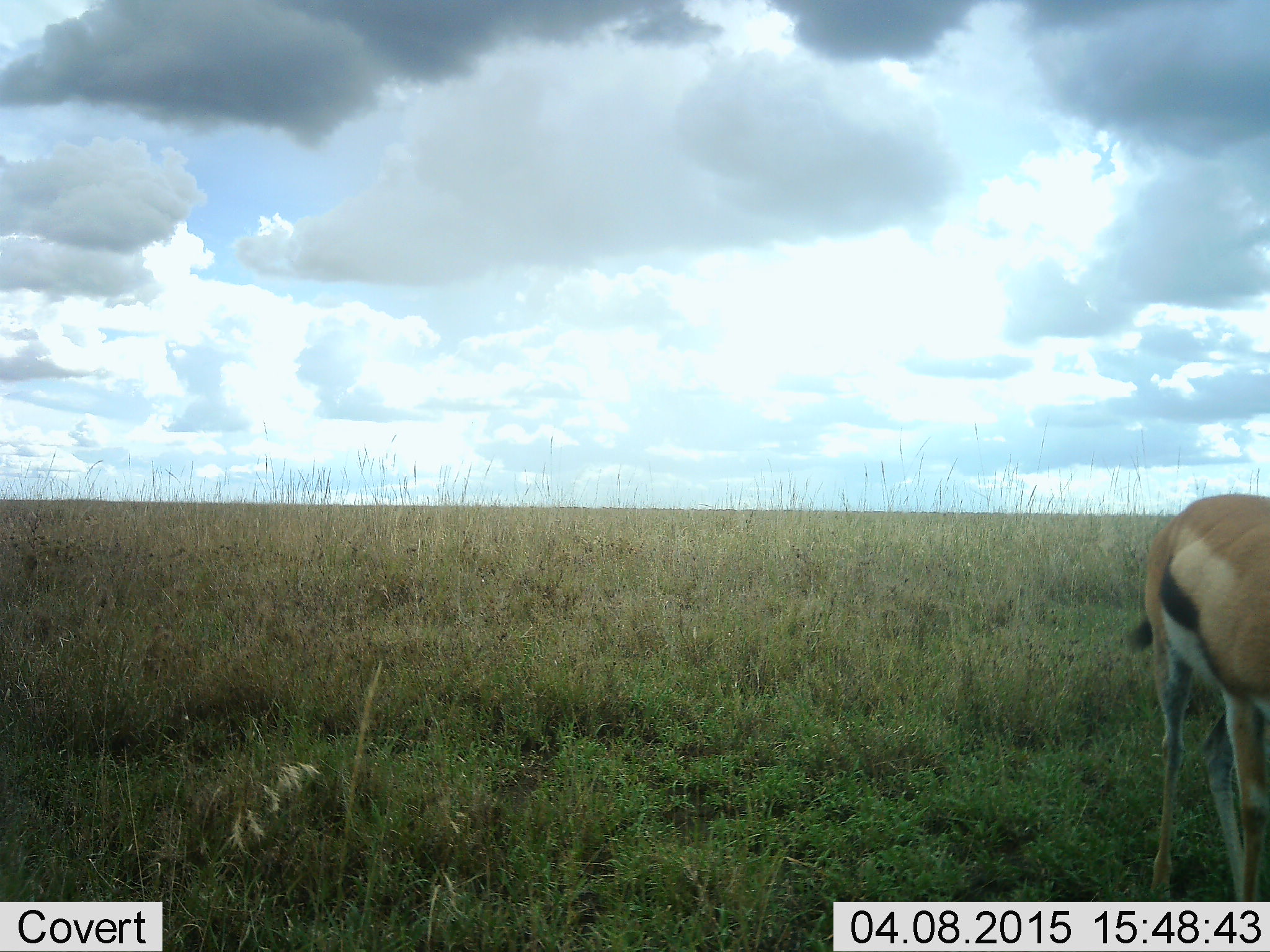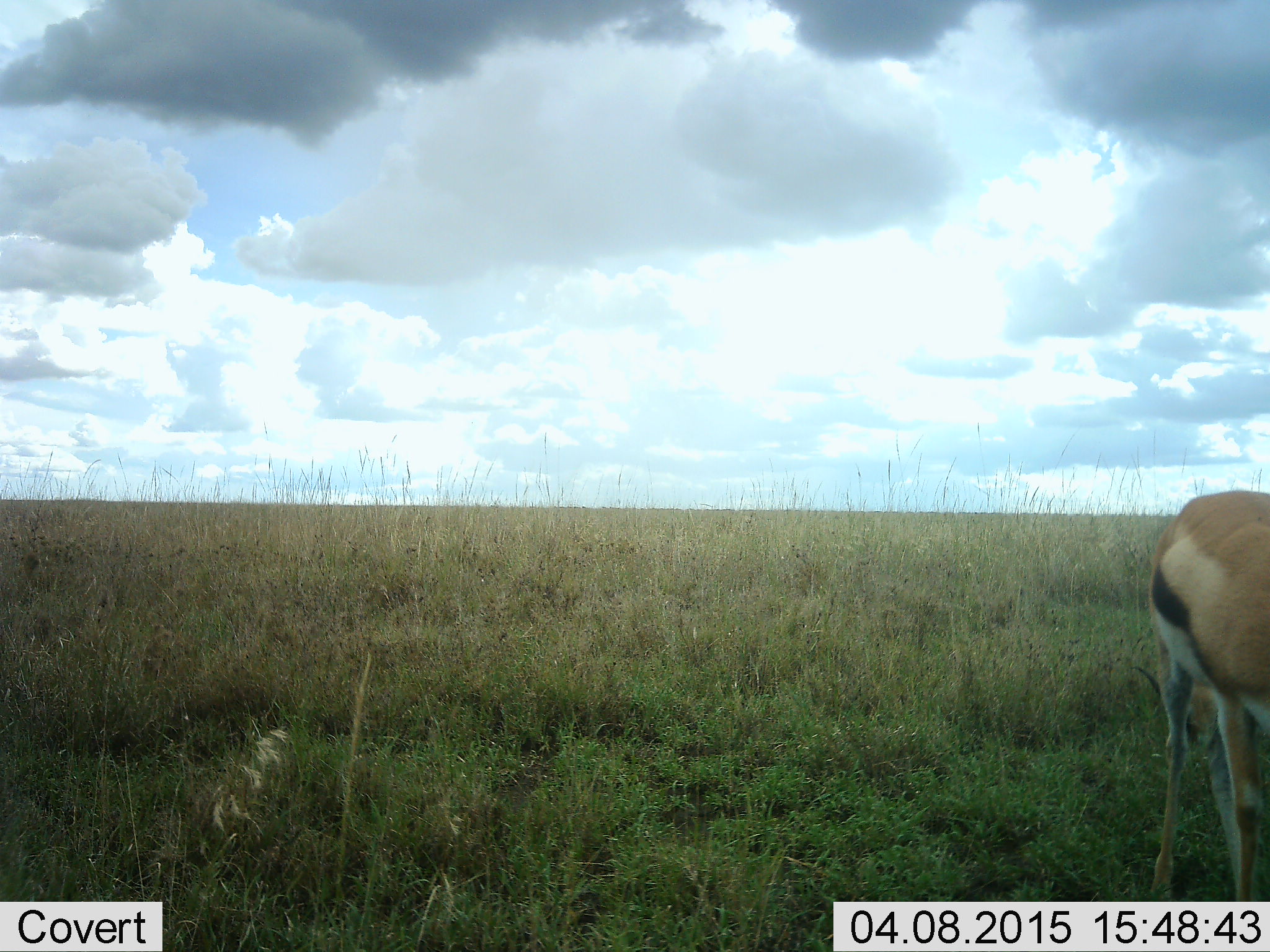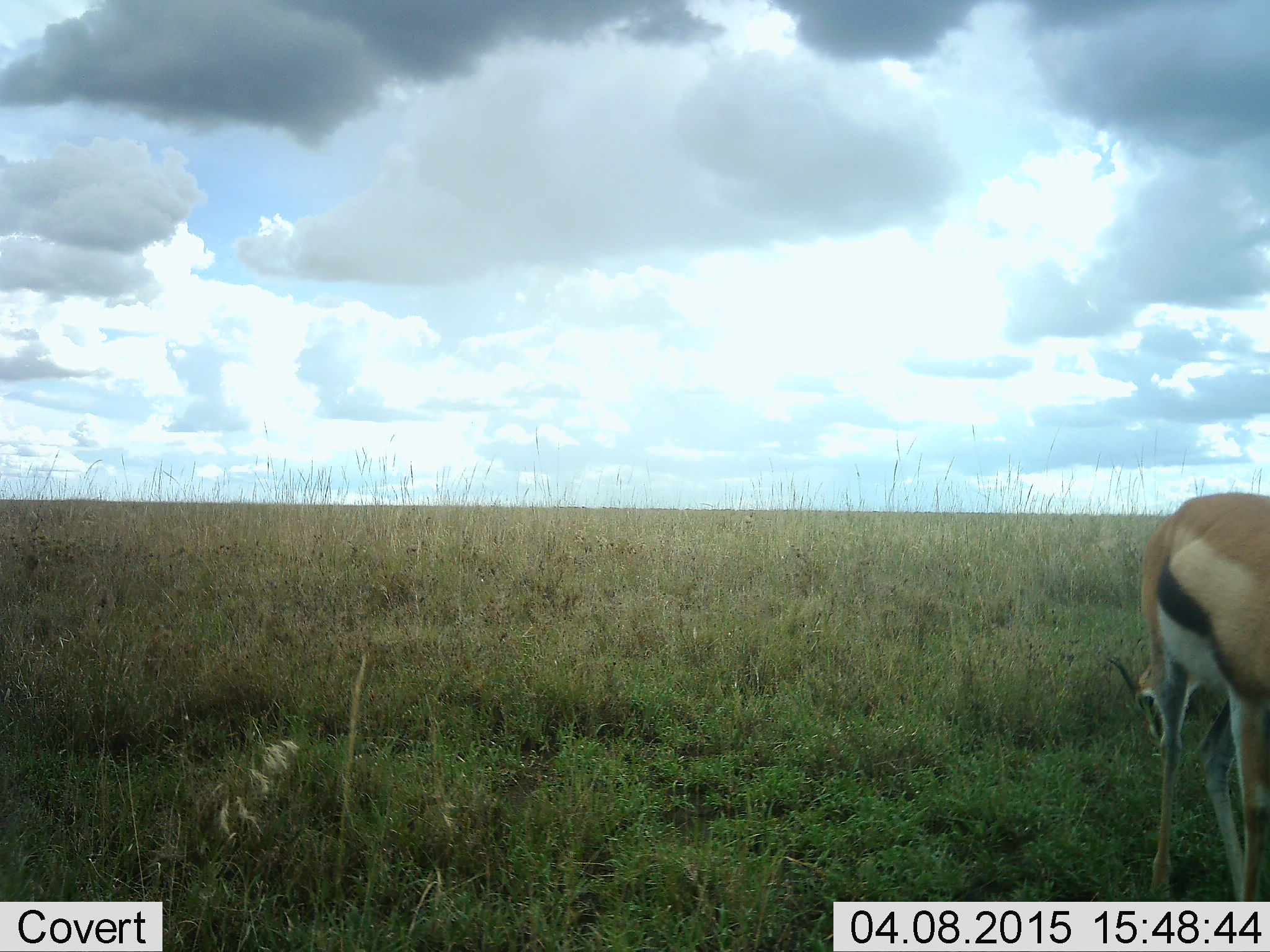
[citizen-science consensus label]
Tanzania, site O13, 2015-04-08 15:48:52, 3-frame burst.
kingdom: Animalia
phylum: Chordata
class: Mammalia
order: Artiodactyla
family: Bovidae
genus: Eudorcas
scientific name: Eudorcas thomsonii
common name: thomson's gazelle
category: gazellethomsons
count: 1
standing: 60%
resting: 0%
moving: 0%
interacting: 0%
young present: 20%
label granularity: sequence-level